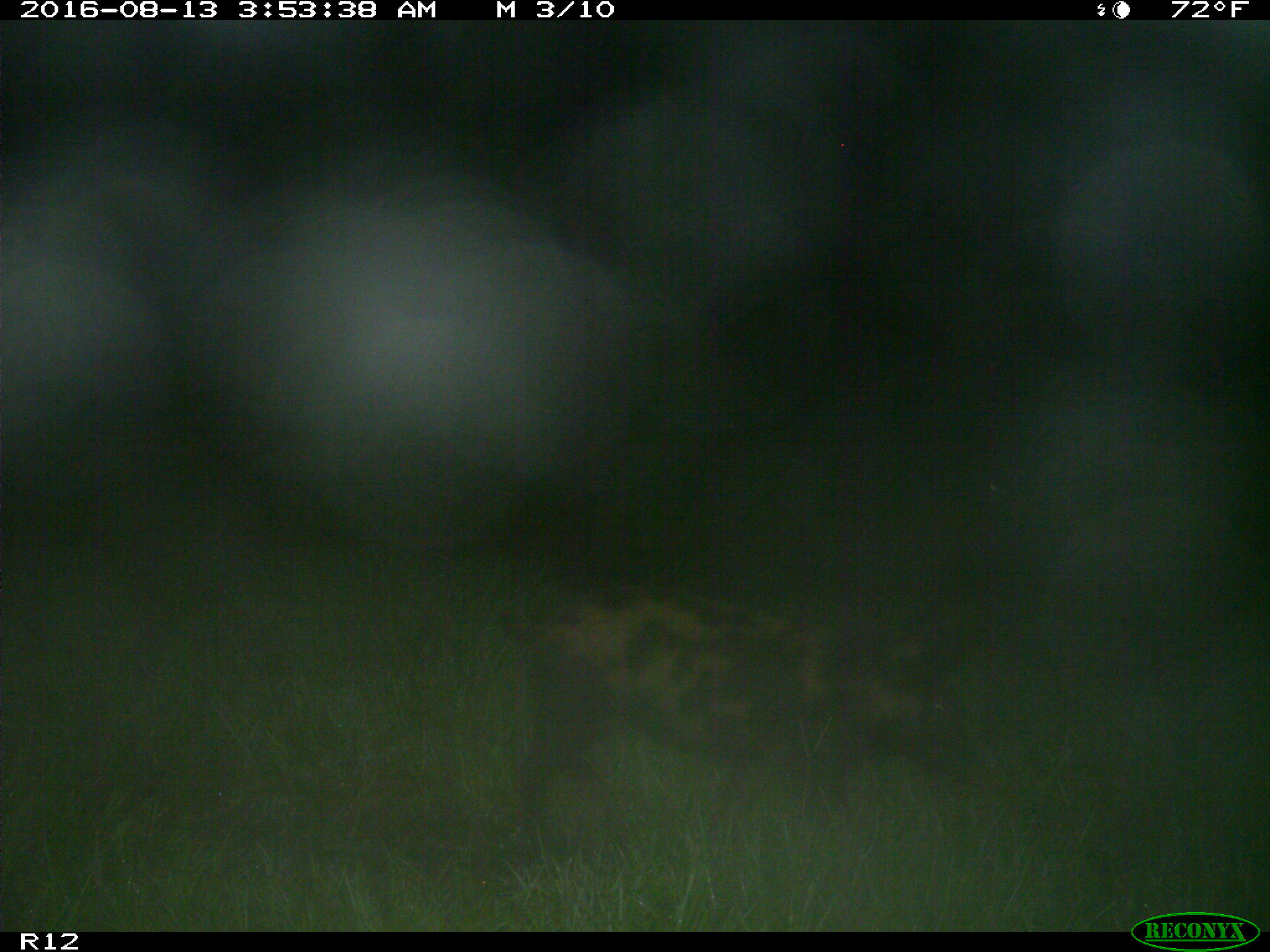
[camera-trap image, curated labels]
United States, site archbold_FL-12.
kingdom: Animalia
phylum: Chordata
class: Mammalia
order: Artiodactyla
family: Suidae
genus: Sus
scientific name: Sus scrofa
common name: wild boar